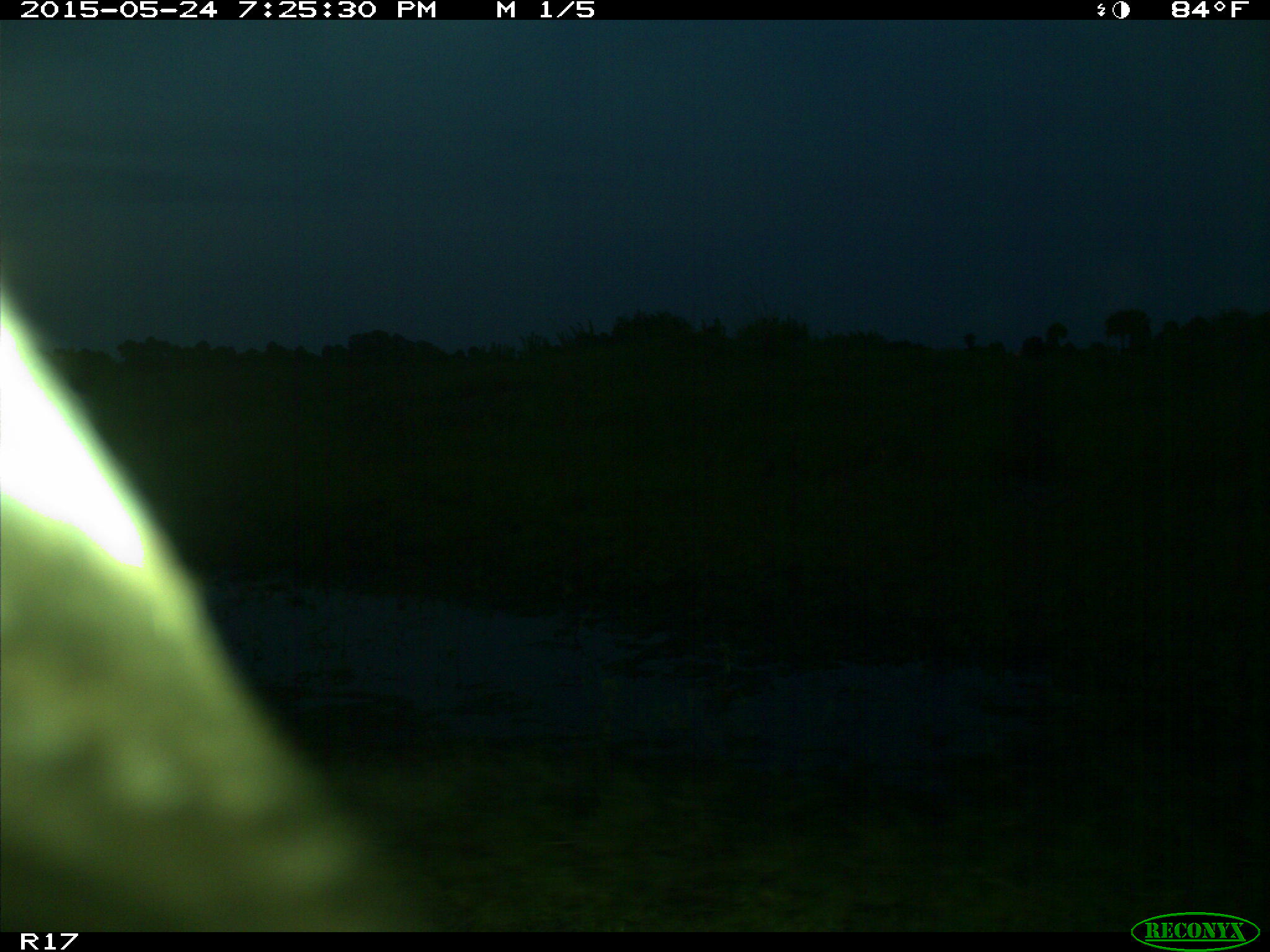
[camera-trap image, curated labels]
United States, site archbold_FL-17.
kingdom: Animalia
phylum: Chordata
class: Mammalia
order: Artiodactyla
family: Bovidae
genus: Bos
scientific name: Bos taurus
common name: domestic cow